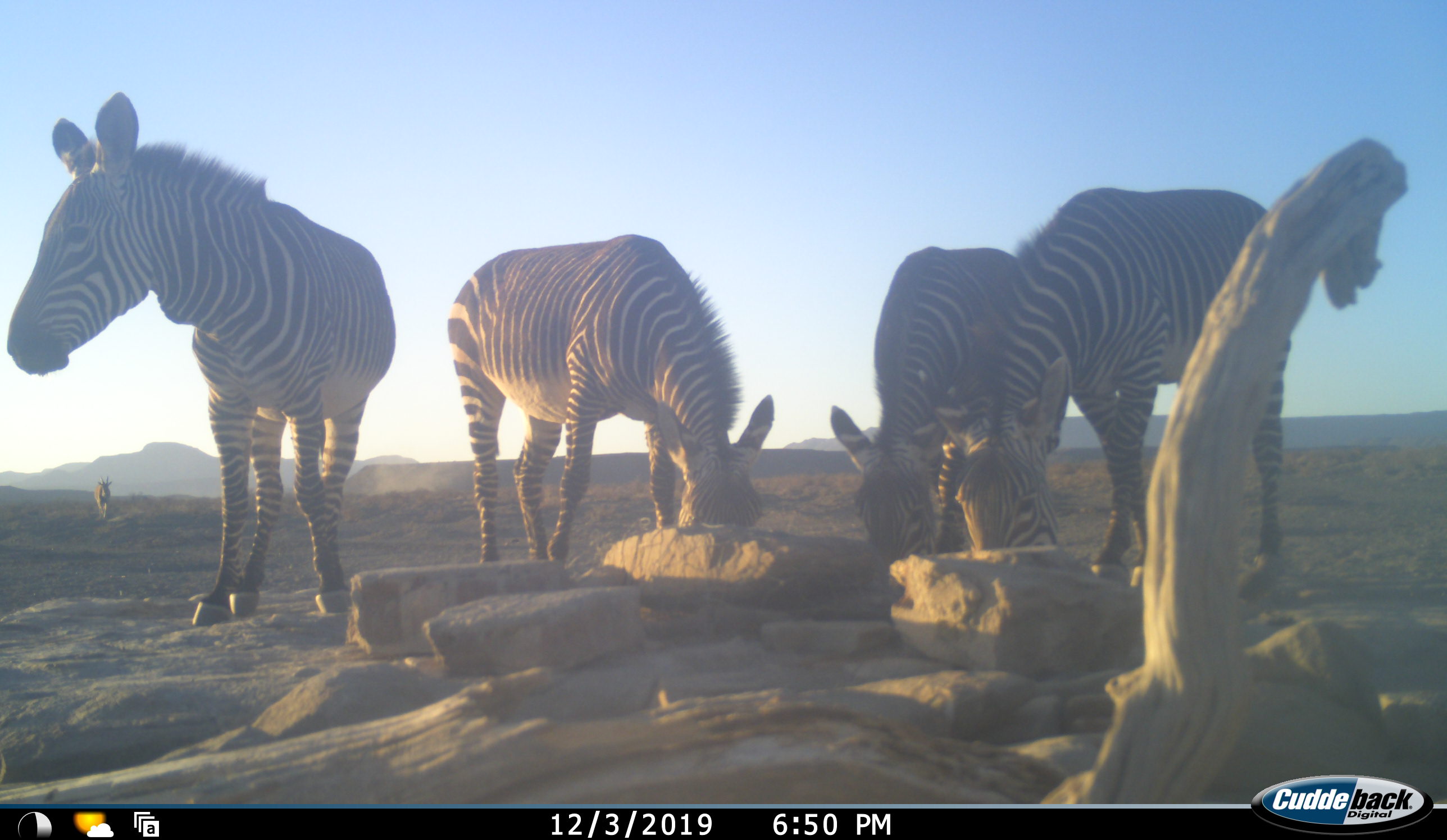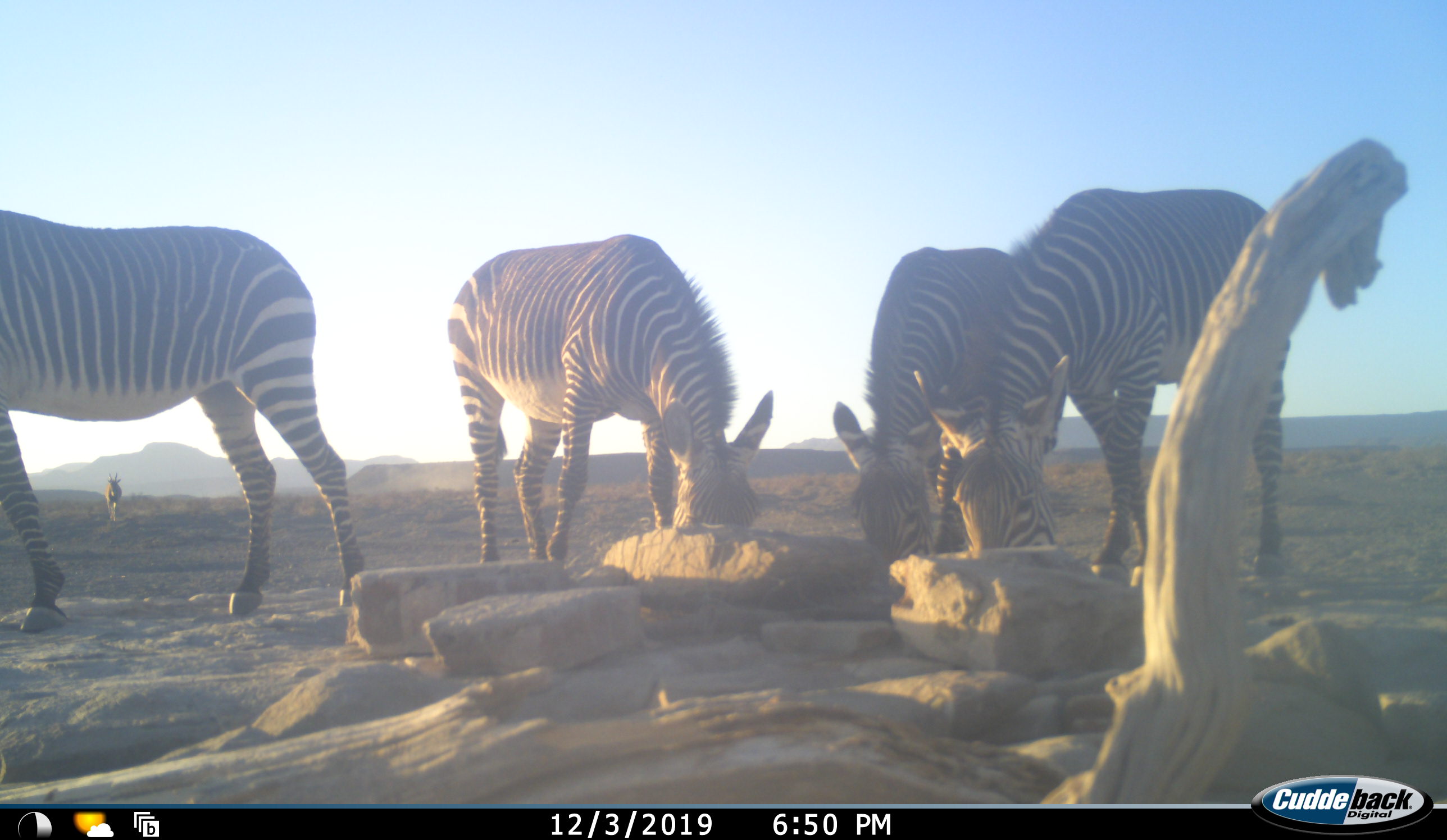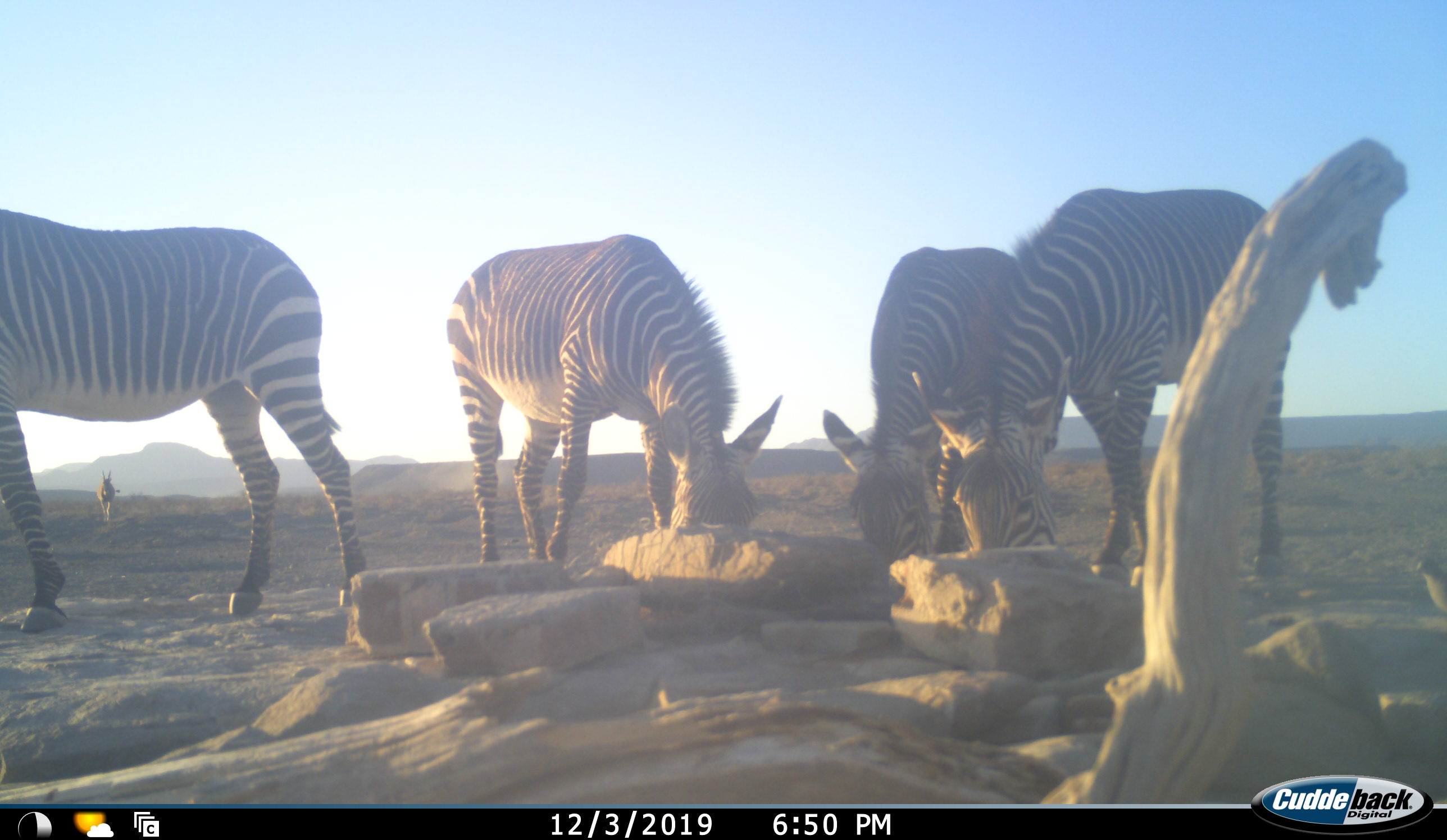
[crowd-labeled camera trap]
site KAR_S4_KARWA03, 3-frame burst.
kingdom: Animalia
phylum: Chordata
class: Mammalia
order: Artiodactyla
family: Bovidae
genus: Oryx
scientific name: Oryx gazella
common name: gemsbok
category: oryx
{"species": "oryx (gemsbok) (Oryx gazella)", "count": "1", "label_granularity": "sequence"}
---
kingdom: Animalia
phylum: Chordata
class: Mammalia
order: Perissodactyla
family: Equidae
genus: Equus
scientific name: Equus zebra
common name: mountain zebra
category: zebramountain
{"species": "zebramountain (mountain zebra) (Equus zebra)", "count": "4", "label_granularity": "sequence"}